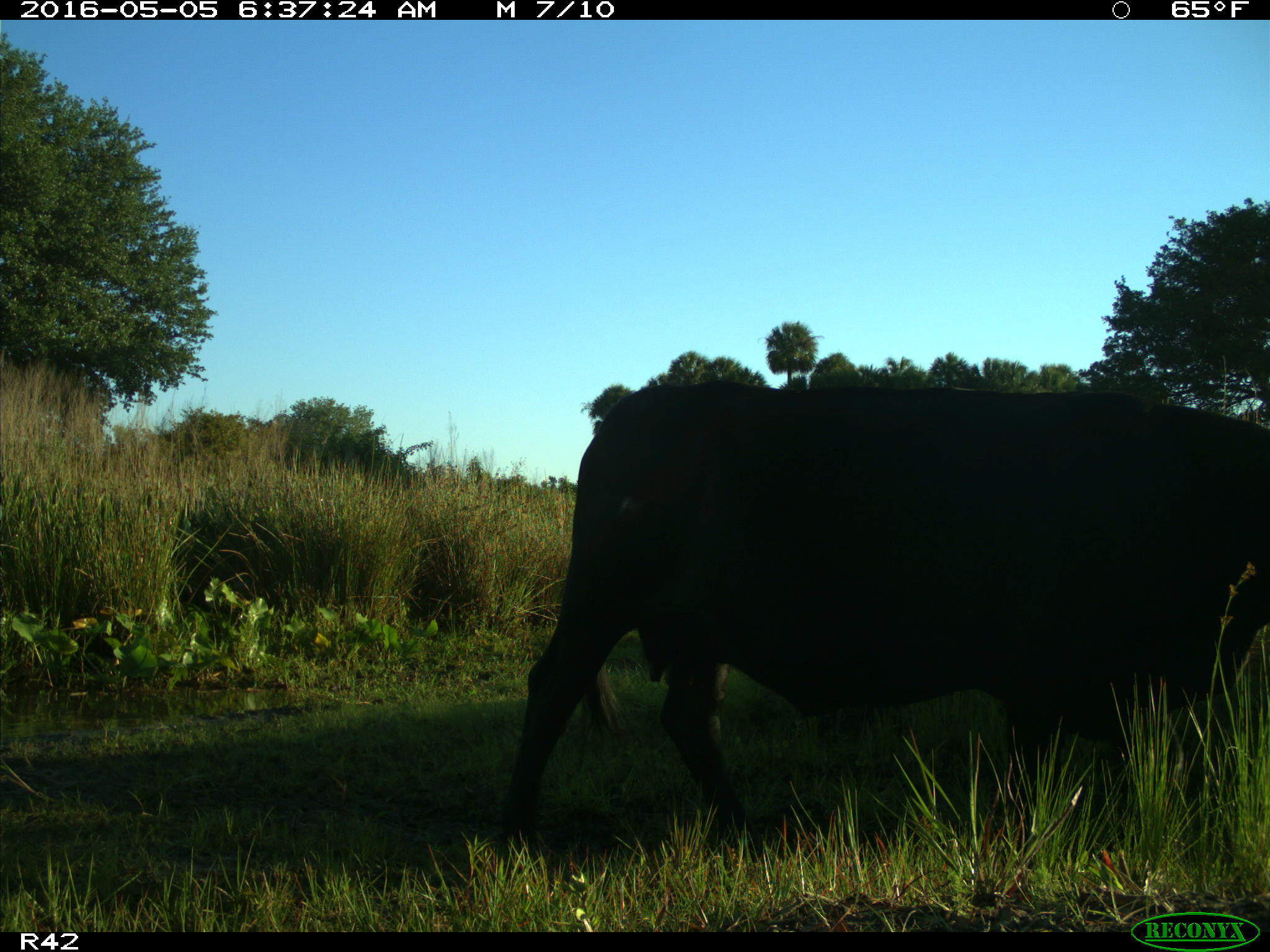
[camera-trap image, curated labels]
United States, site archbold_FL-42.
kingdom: Animalia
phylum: Chordata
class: Mammalia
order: Artiodactyla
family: Bovidae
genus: Bos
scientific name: Bos taurus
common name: domestic cow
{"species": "Bos taurus (domestic cow)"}